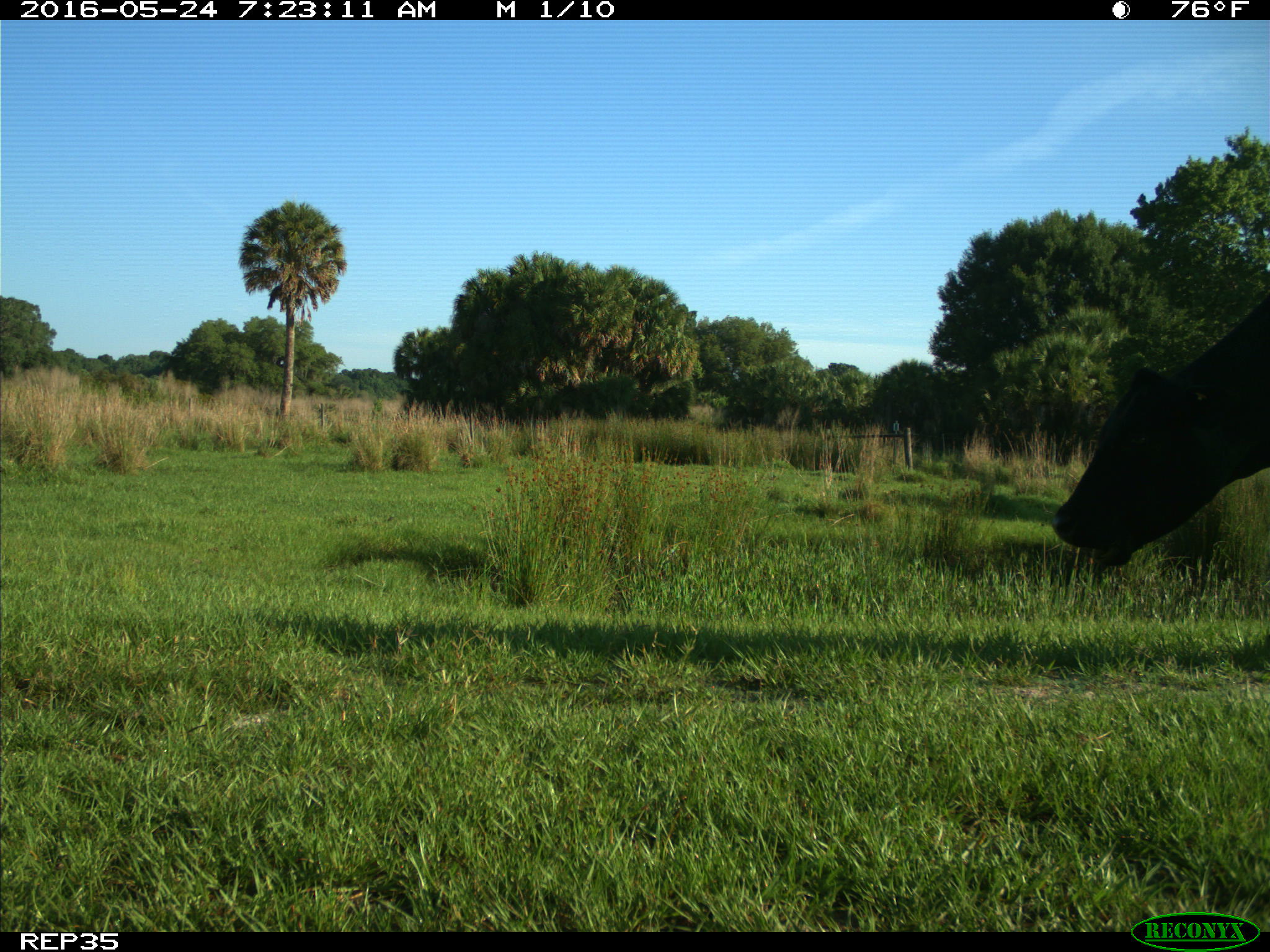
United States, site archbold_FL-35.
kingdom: Animalia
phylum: Chordata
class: Mammalia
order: Artiodactyla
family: Bovidae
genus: Bos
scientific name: Bos taurus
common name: domestic cow